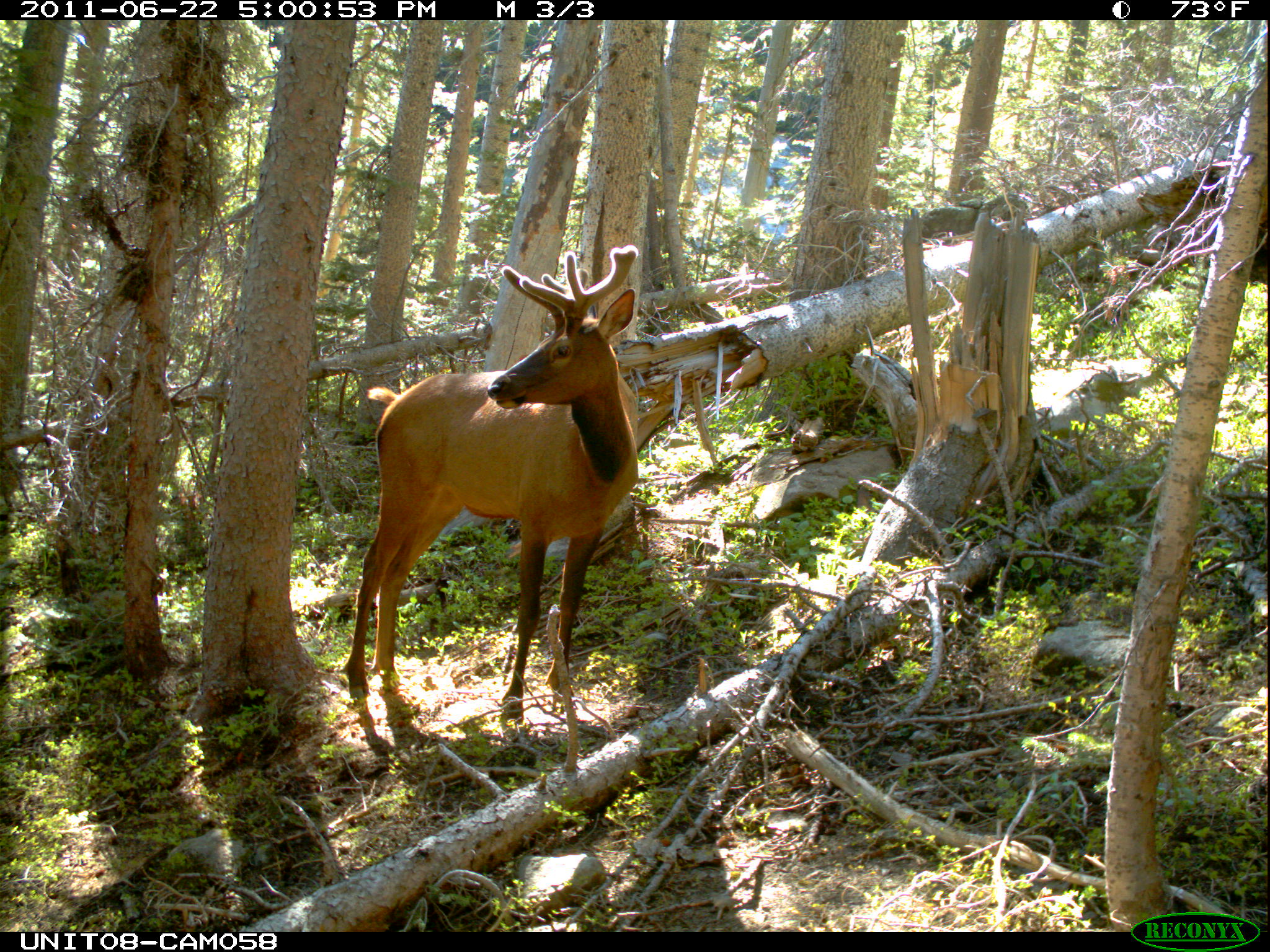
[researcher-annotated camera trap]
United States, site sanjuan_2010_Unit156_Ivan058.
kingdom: Animalia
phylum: Chordata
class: Mammalia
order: Artiodactyla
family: Cervidae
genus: Cervus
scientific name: Cervus elaphus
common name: red deer